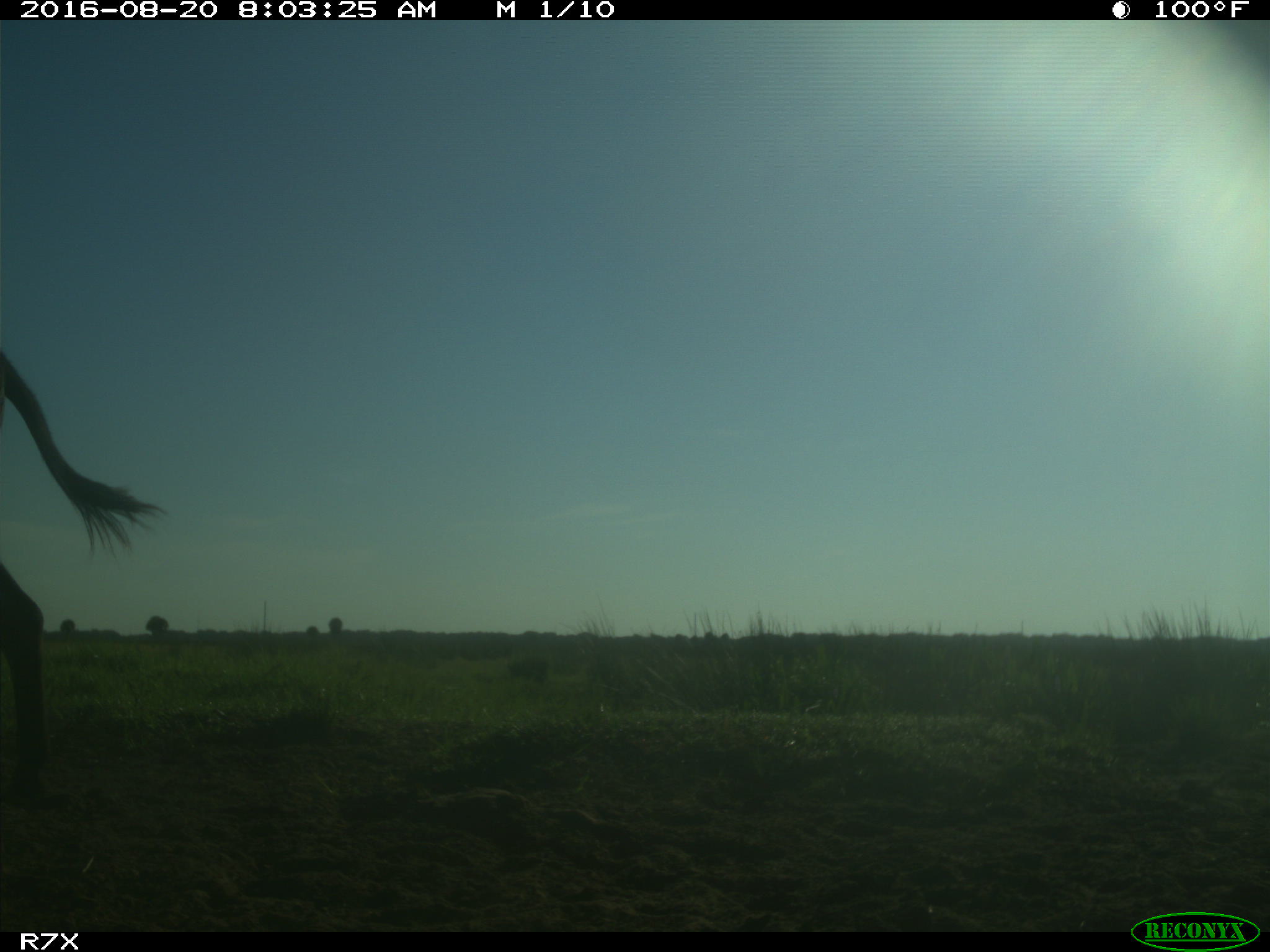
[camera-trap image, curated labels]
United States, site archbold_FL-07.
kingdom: Animalia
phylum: Chordata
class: Mammalia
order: Perissodactyla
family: Equidae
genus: Equus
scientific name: Equus africanus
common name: african wild ass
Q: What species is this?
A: Equus africanus (african wild ass).